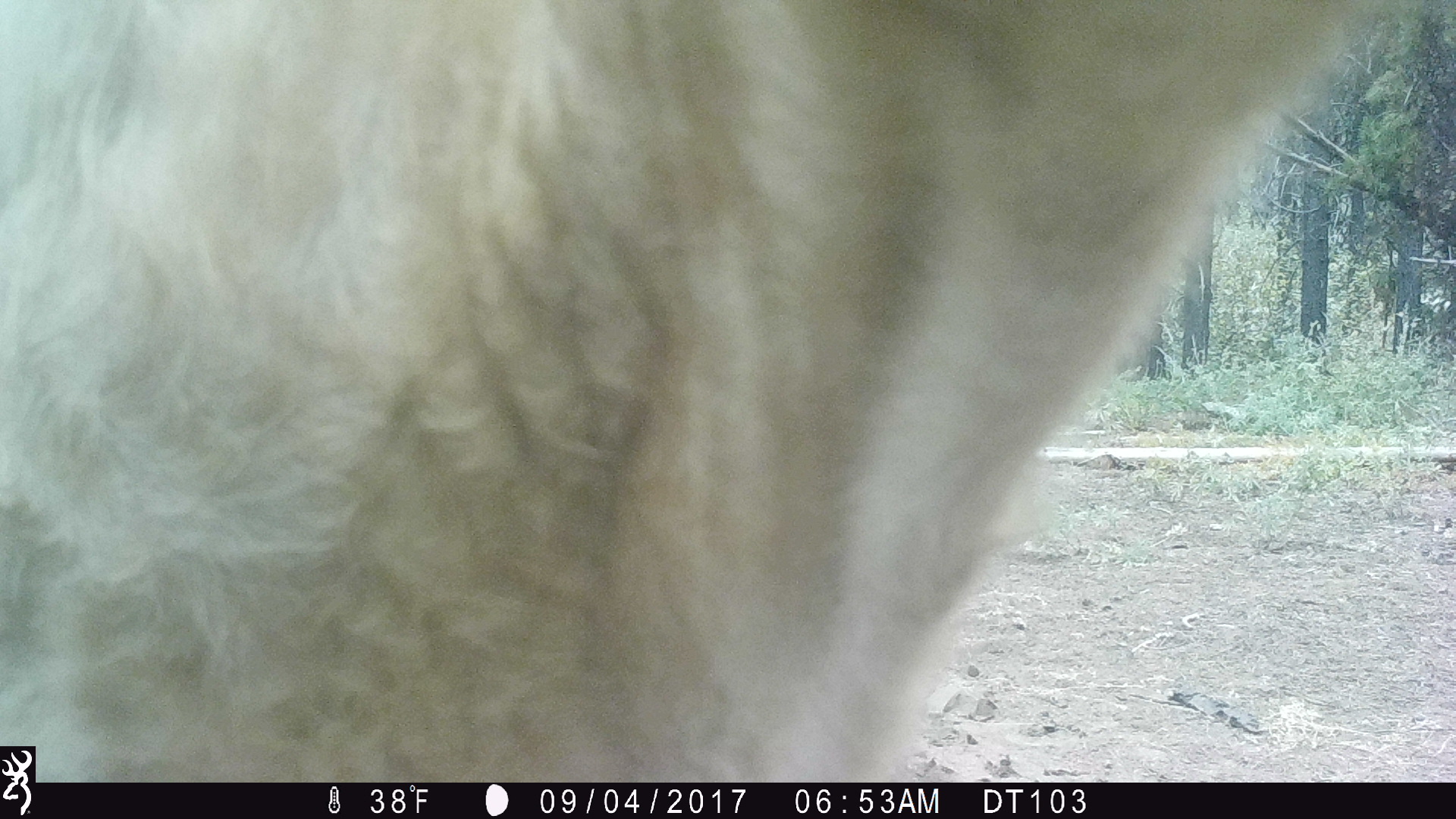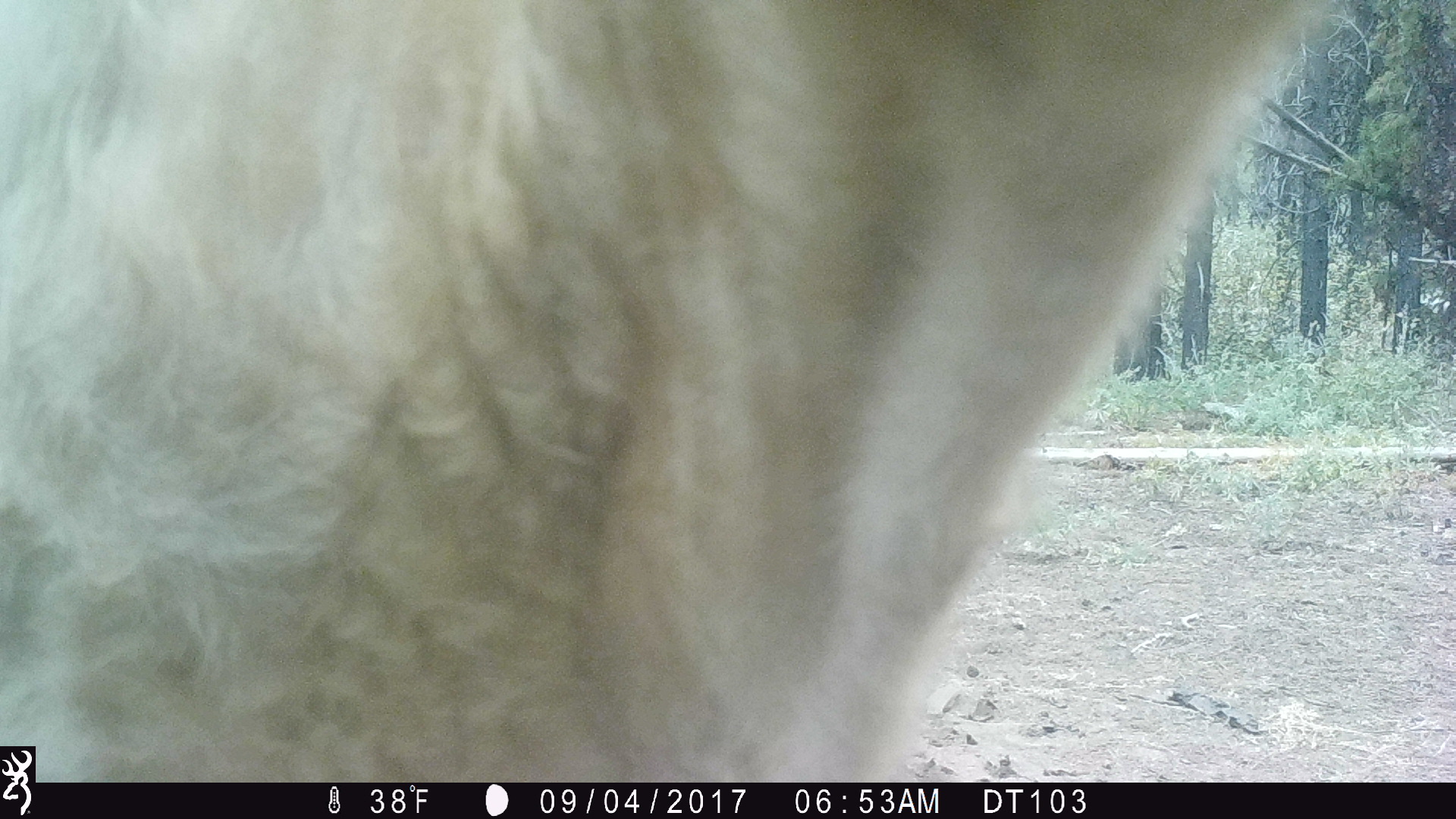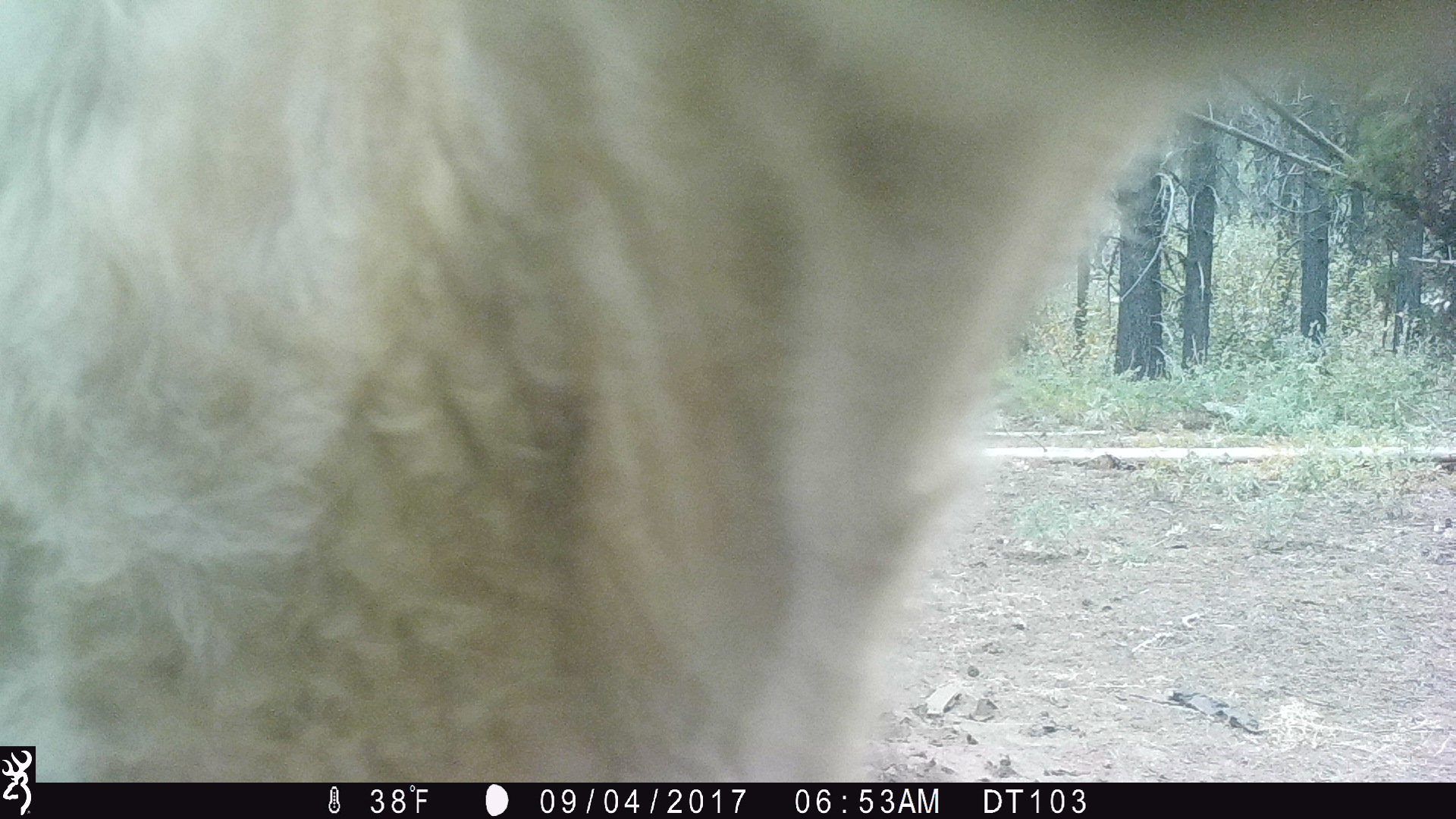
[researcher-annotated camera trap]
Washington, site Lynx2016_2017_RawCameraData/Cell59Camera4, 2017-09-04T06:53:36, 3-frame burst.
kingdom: Animalia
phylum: Chordata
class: Mammalia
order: Artiodactyla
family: Bovidae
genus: Bos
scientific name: Bos taurus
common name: domestic cattle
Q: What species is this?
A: Domestic cattle (Bos taurus).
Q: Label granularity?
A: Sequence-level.